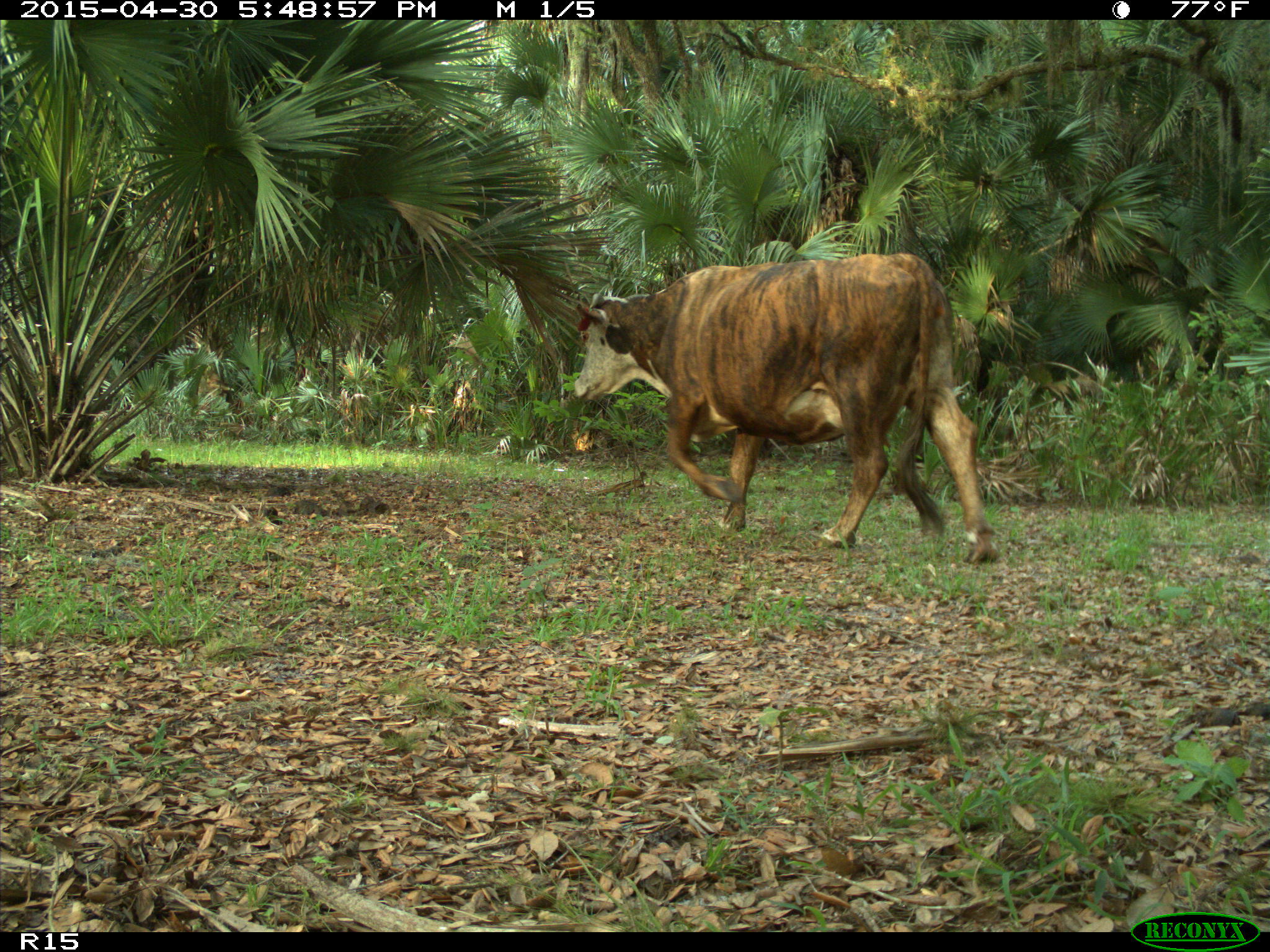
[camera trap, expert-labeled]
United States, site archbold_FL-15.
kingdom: Animalia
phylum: Chordata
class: Mammalia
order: Artiodactyla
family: Bovidae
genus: Bos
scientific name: Bos taurus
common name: domestic cow